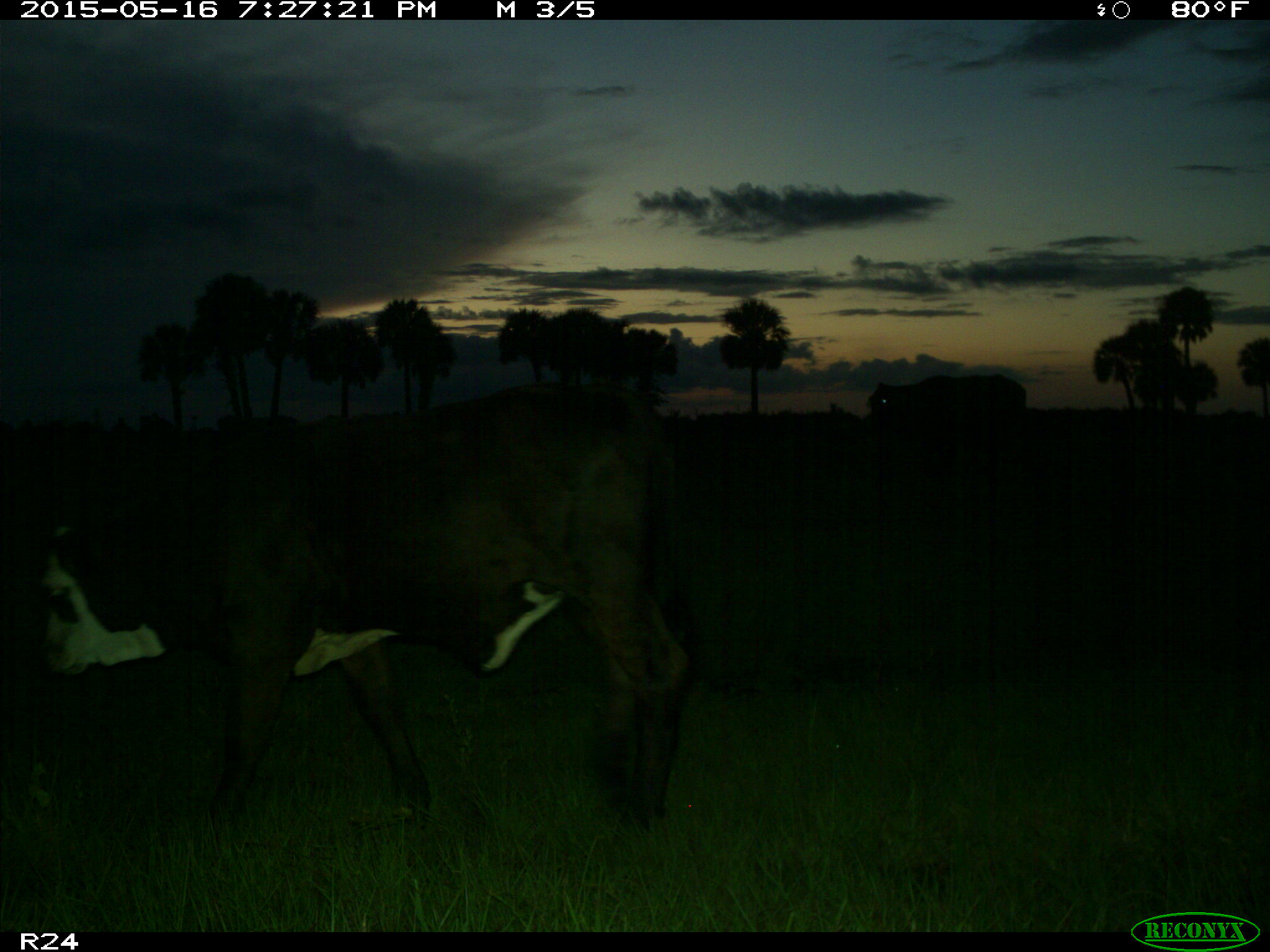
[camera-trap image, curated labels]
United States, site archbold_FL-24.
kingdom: Animalia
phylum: Chordata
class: Mammalia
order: Artiodactyla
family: Bovidae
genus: Bos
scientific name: Bos taurus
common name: domestic cow